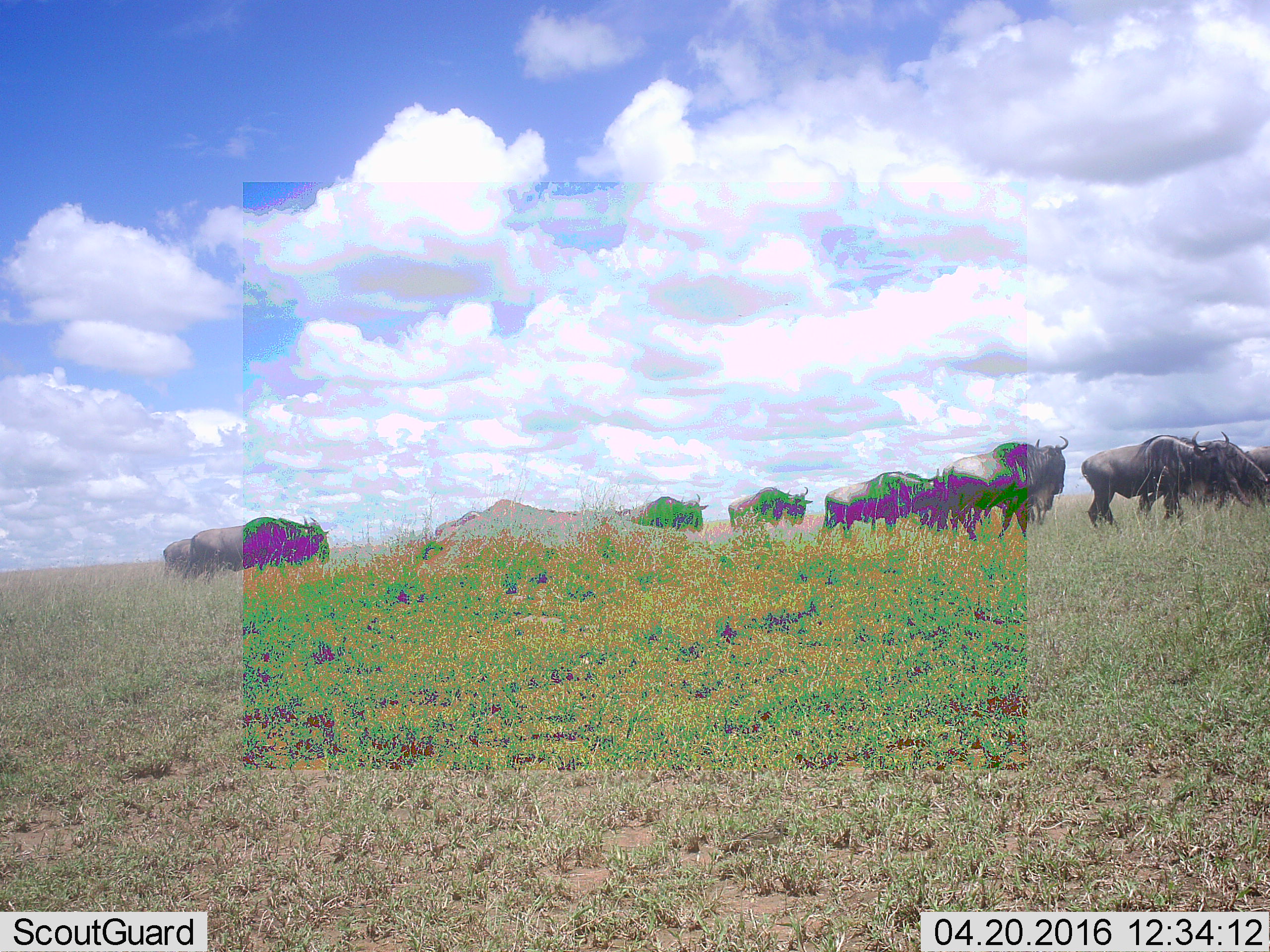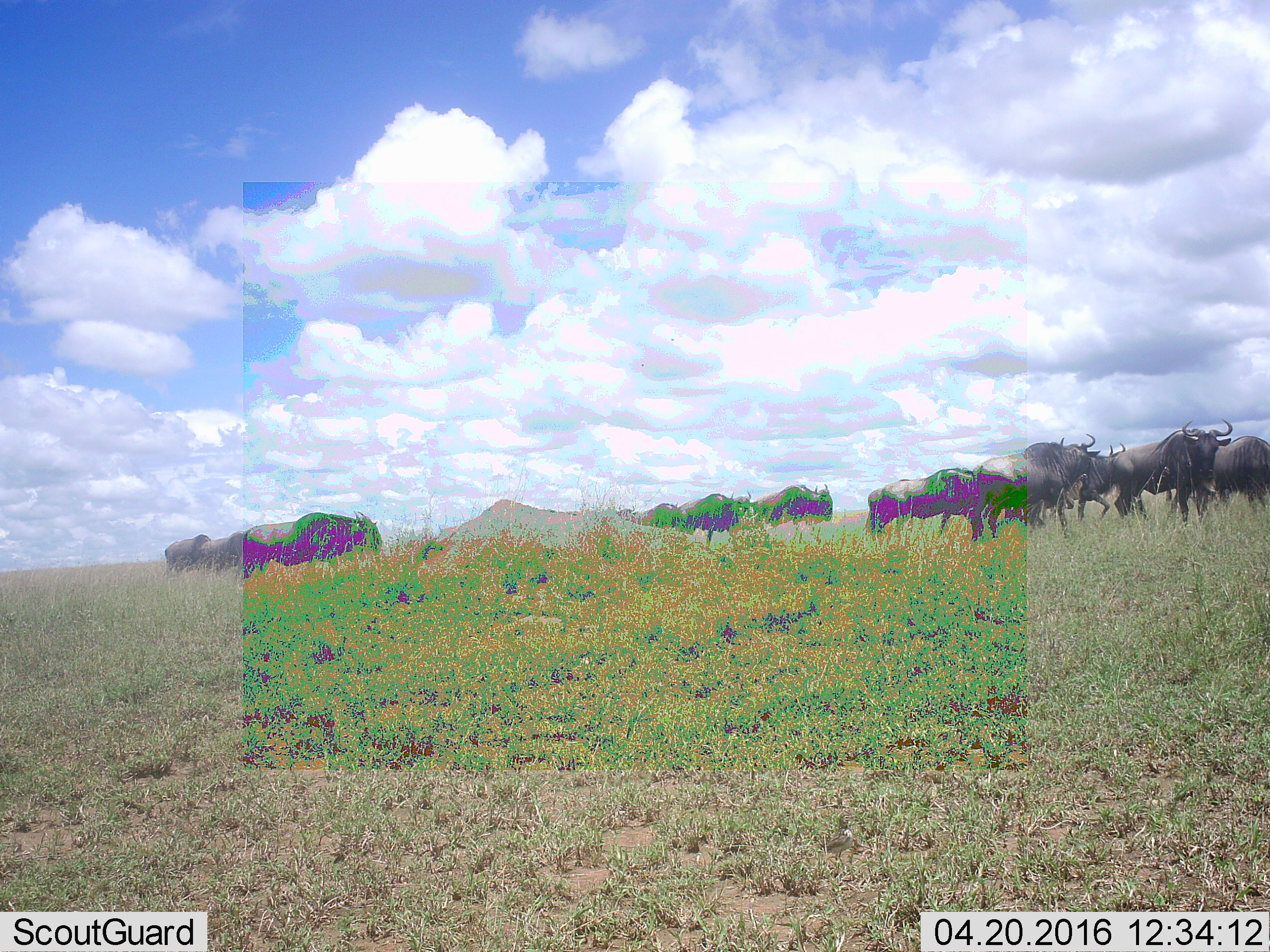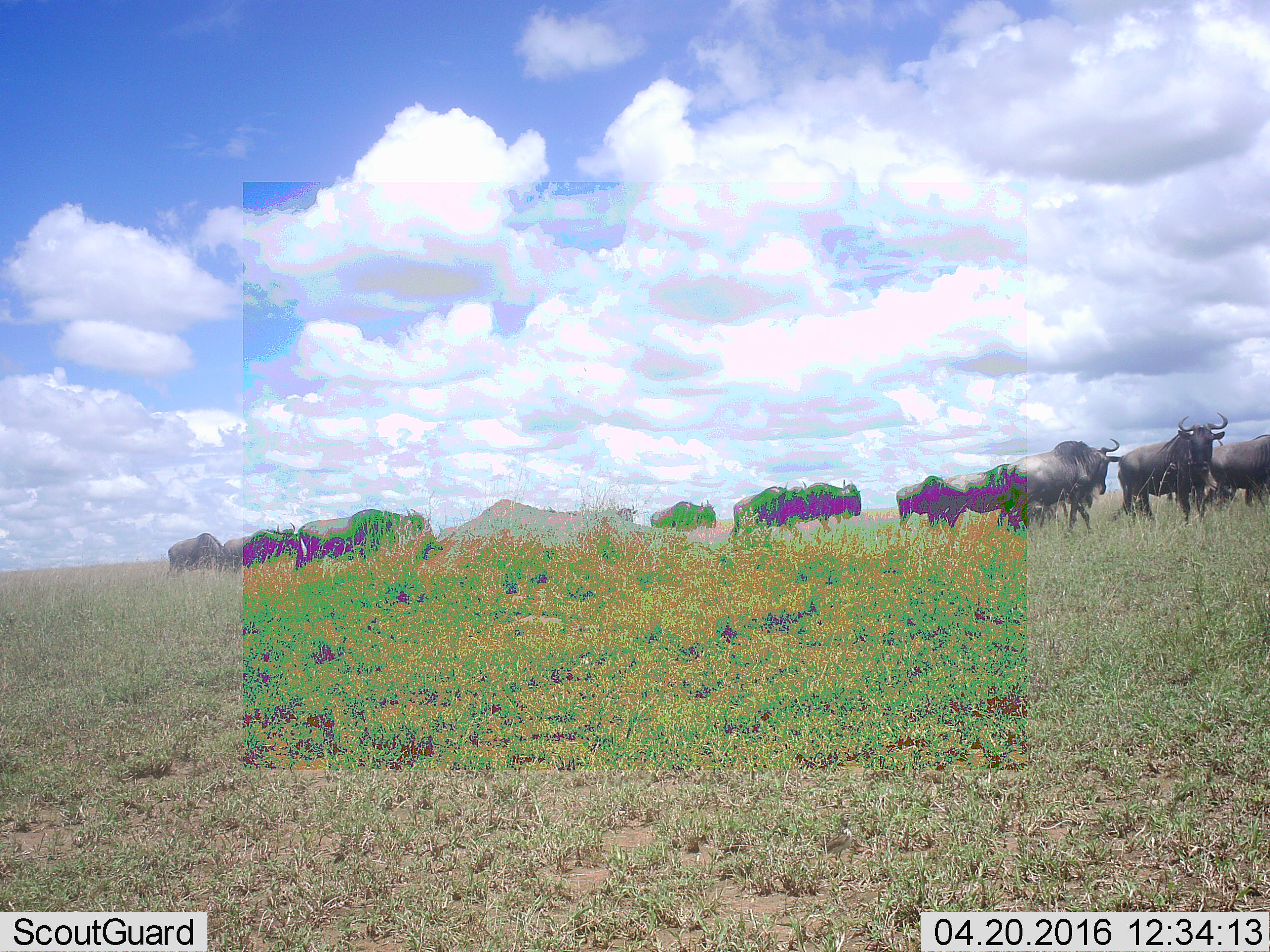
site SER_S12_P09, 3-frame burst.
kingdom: Animalia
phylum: Chordata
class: Mammalia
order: Artiodactyla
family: Bovidae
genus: Connochaetes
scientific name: Connochaetes taurinus taurinus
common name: blue wildebeest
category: wildebeestblue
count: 11-50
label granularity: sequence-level